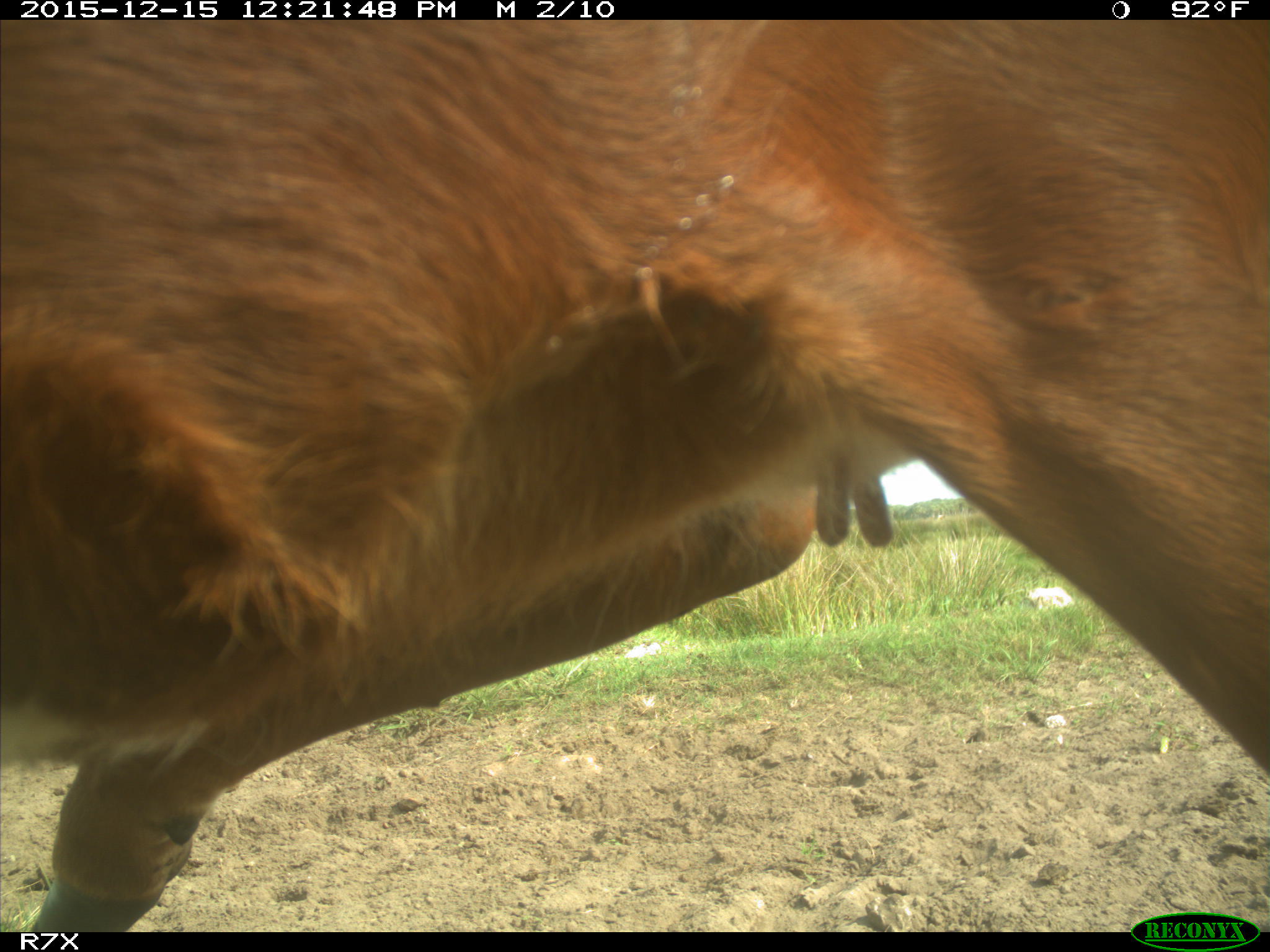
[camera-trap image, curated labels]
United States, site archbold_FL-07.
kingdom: Animalia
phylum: Chordata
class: Mammalia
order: Artiodactyla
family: Bovidae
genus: Bos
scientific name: Bos taurus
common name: domestic cow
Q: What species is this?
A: Bos taurus (domestic cow).